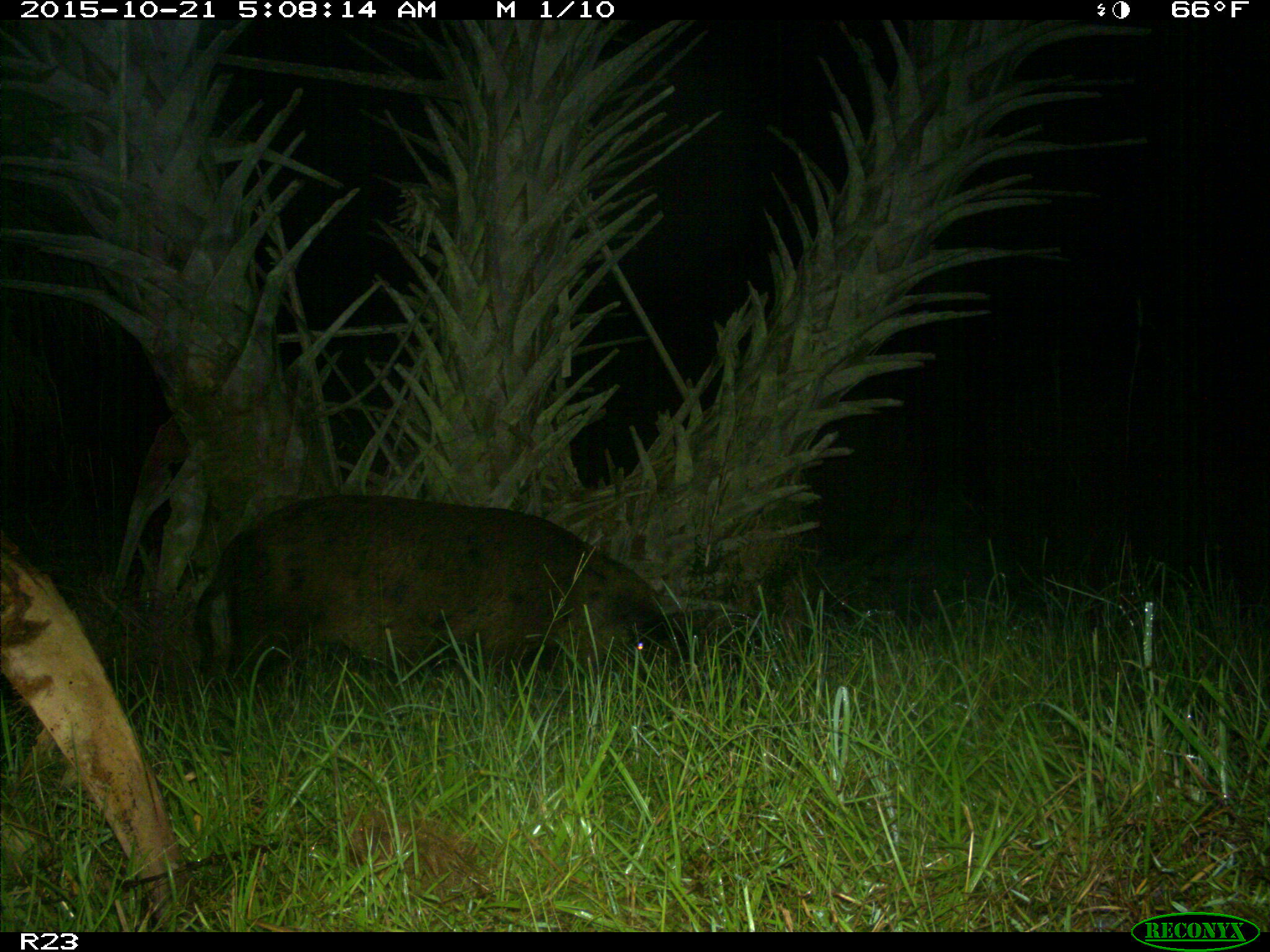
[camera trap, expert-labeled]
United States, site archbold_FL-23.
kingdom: Animalia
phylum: Chordata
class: Mammalia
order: Artiodactyla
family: Suidae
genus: Sus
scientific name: Sus scrofa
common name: wild boar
Sus scrofa (wild boar).